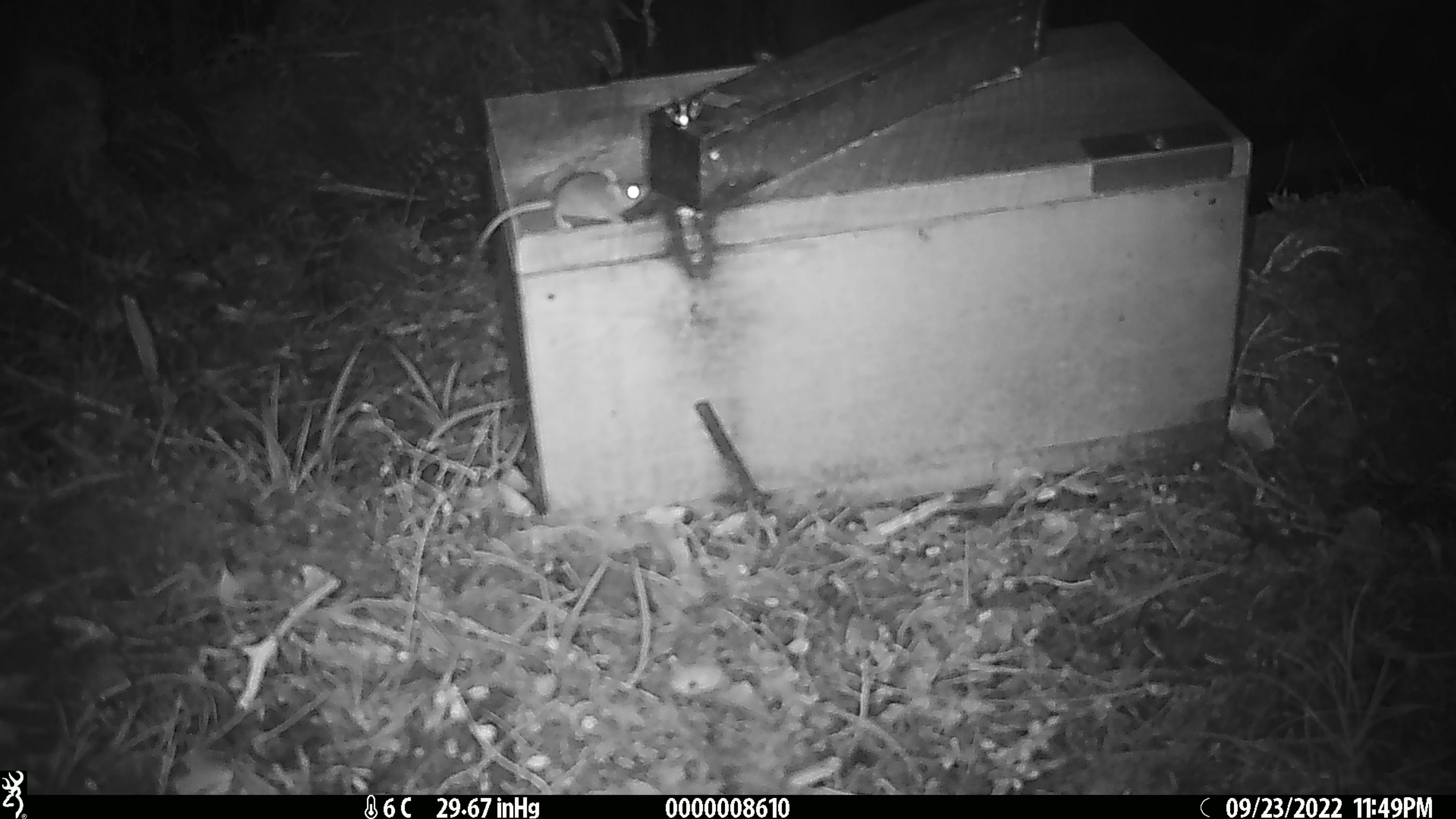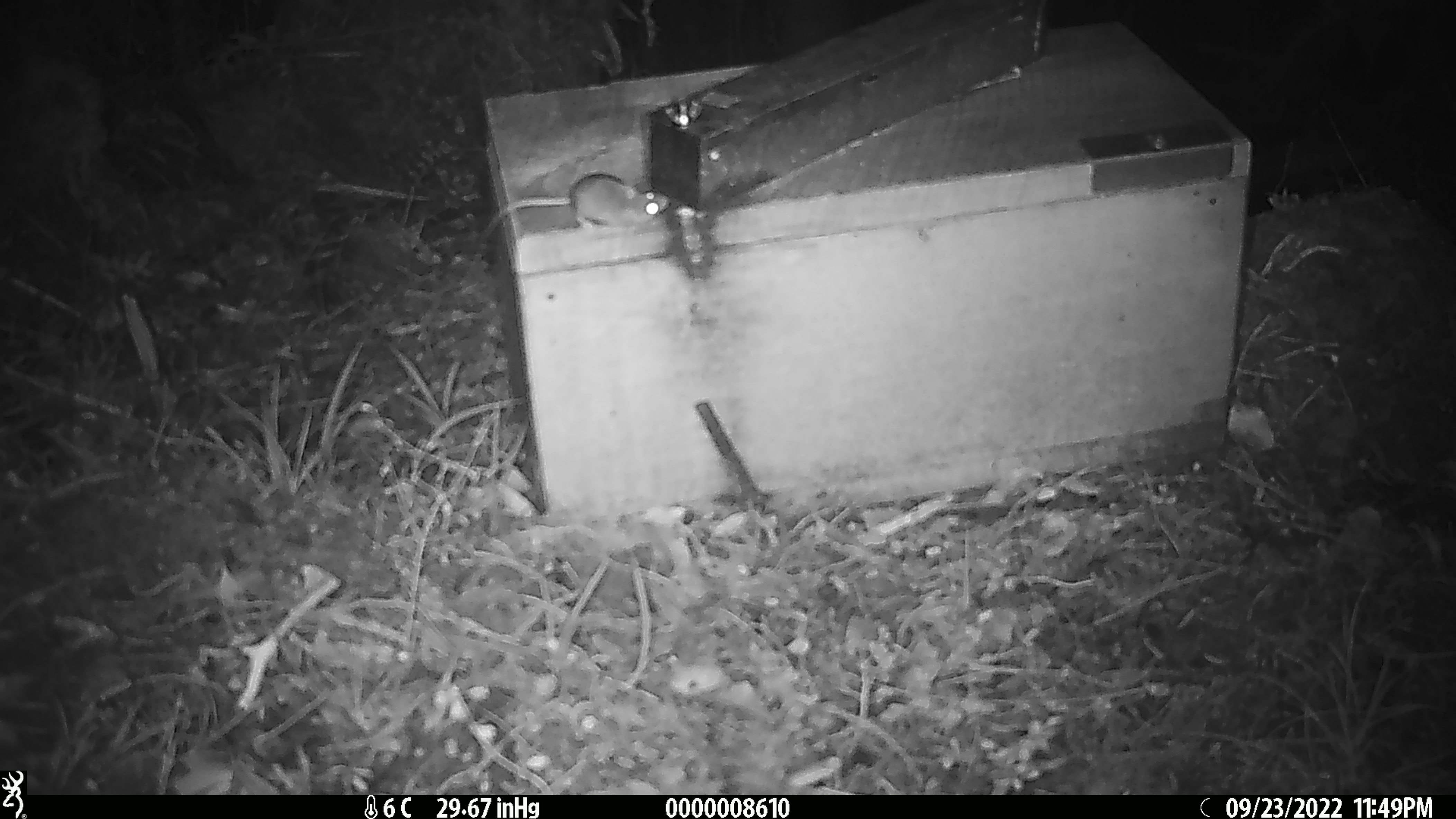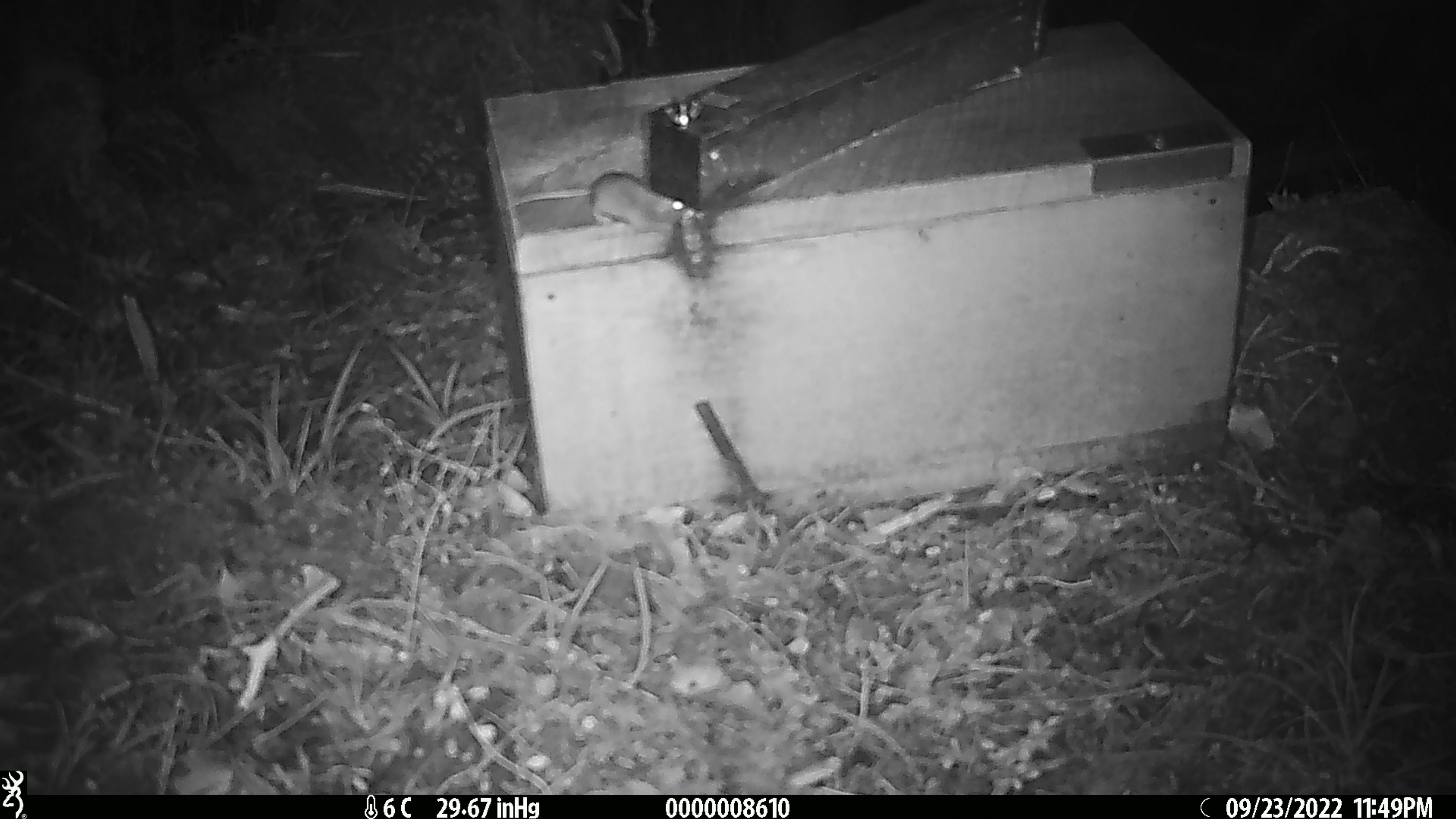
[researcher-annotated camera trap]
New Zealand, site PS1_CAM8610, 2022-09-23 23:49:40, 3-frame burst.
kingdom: Animalia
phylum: Chordata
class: Mammalia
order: Rodentia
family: Muridae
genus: Mus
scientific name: Mus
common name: mouse